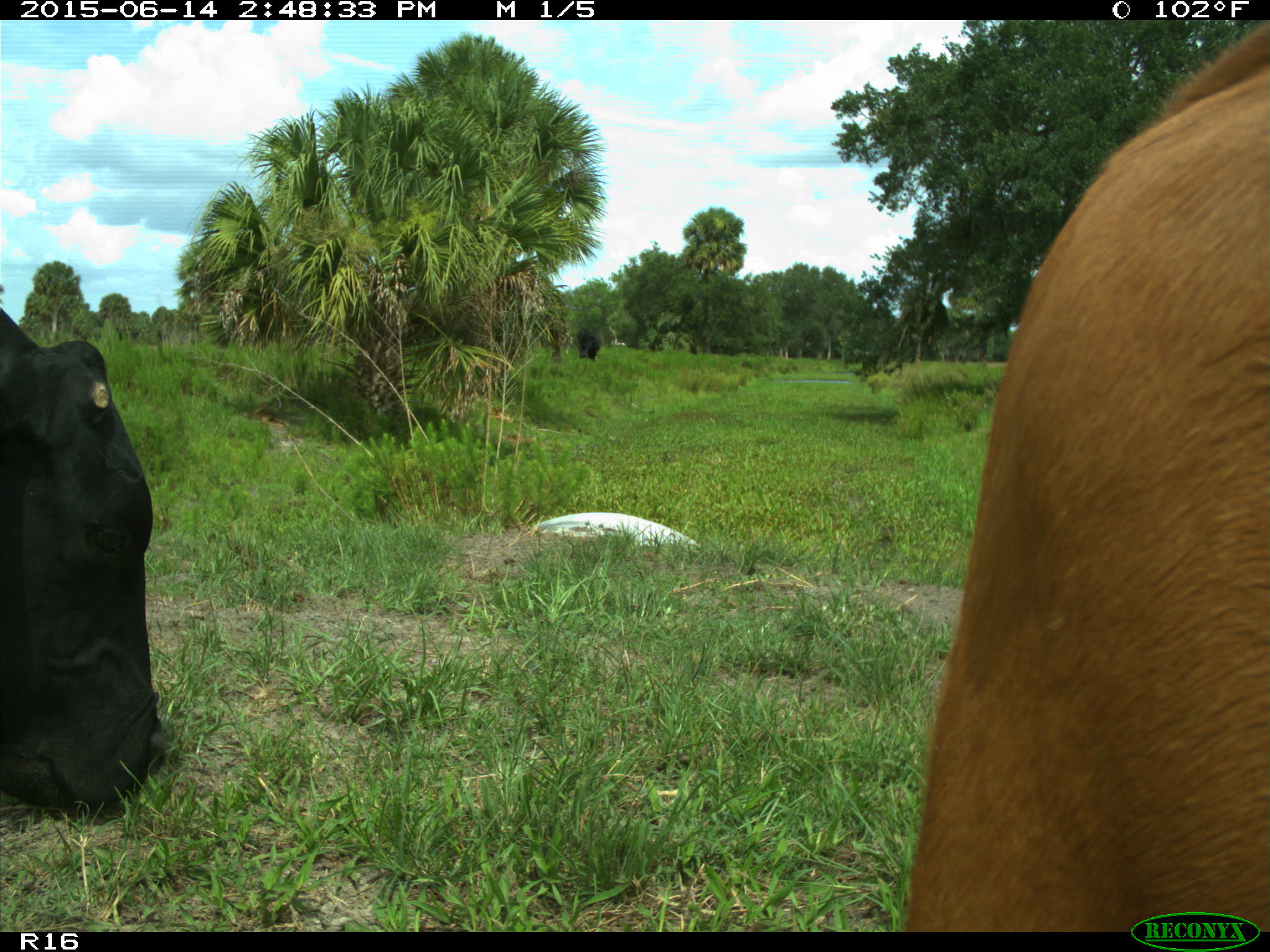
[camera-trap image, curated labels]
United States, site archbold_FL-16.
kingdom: Animalia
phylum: Chordata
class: Mammalia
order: Artiodactyla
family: Bovidae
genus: Bos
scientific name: Bos taurus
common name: domestic cow